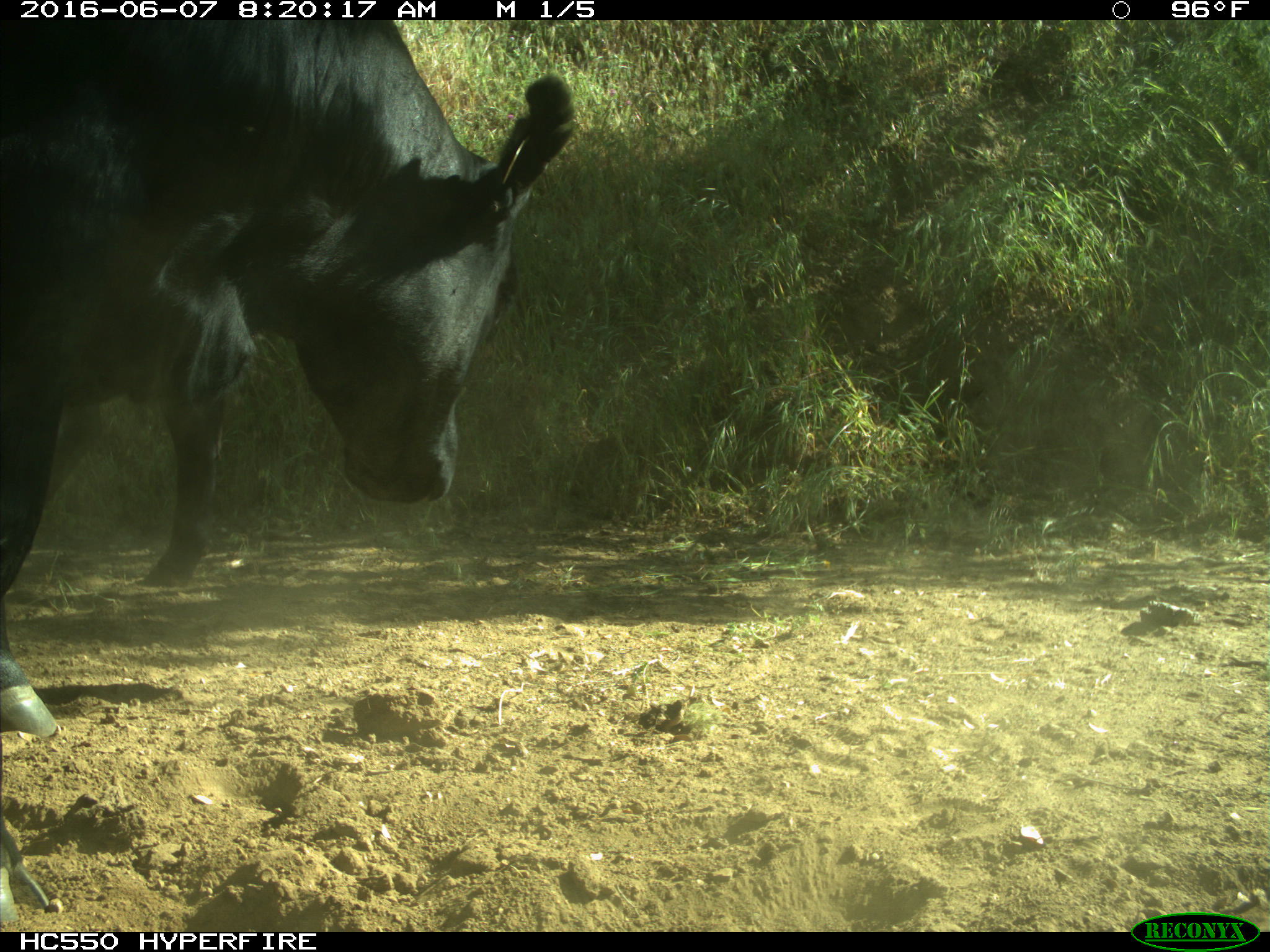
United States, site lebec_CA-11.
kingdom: Animalia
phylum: Chordata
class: Mammalia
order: Artiodactyla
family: Bovidae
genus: Bos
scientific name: Bos taurus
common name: domestic cow